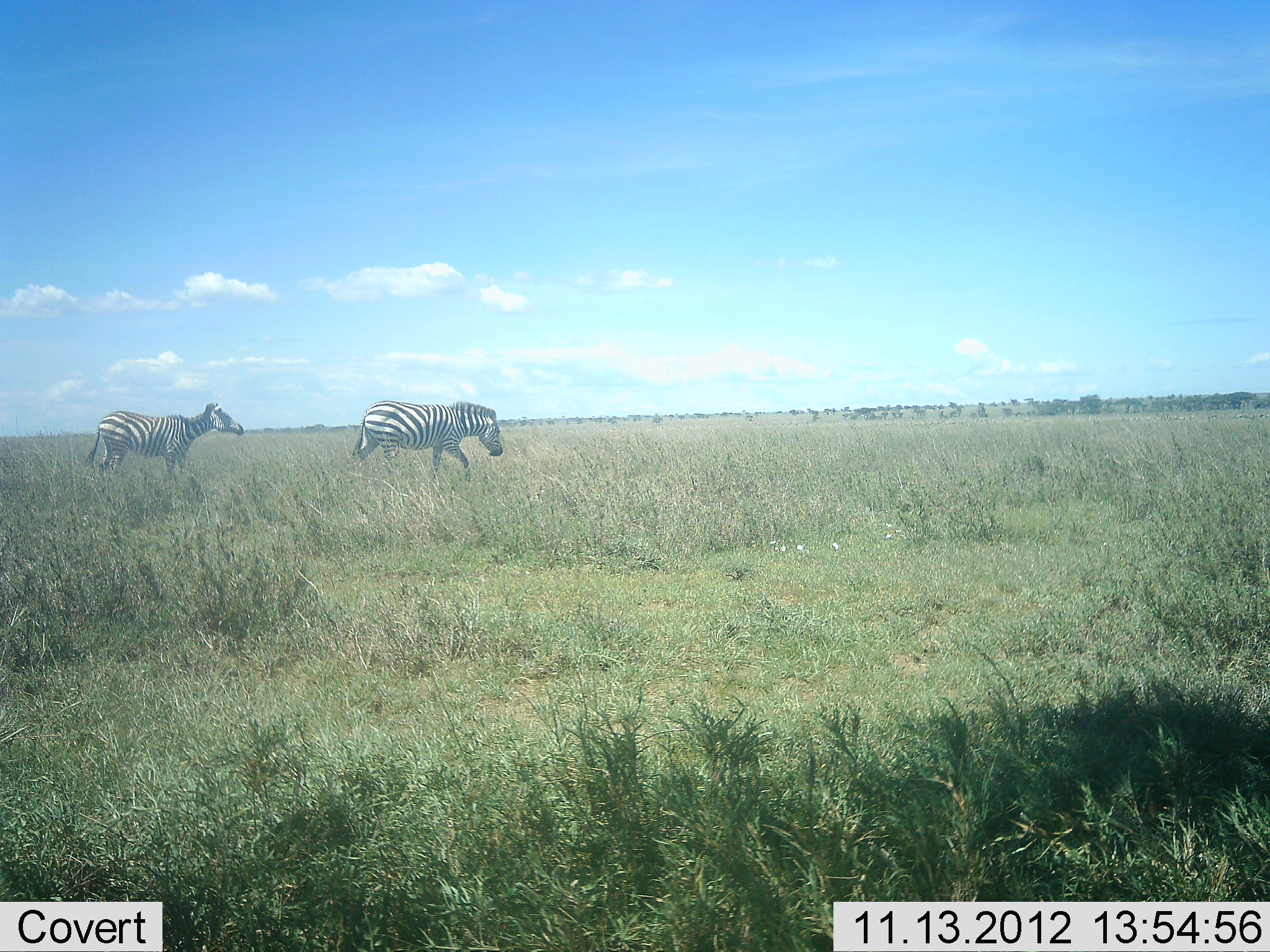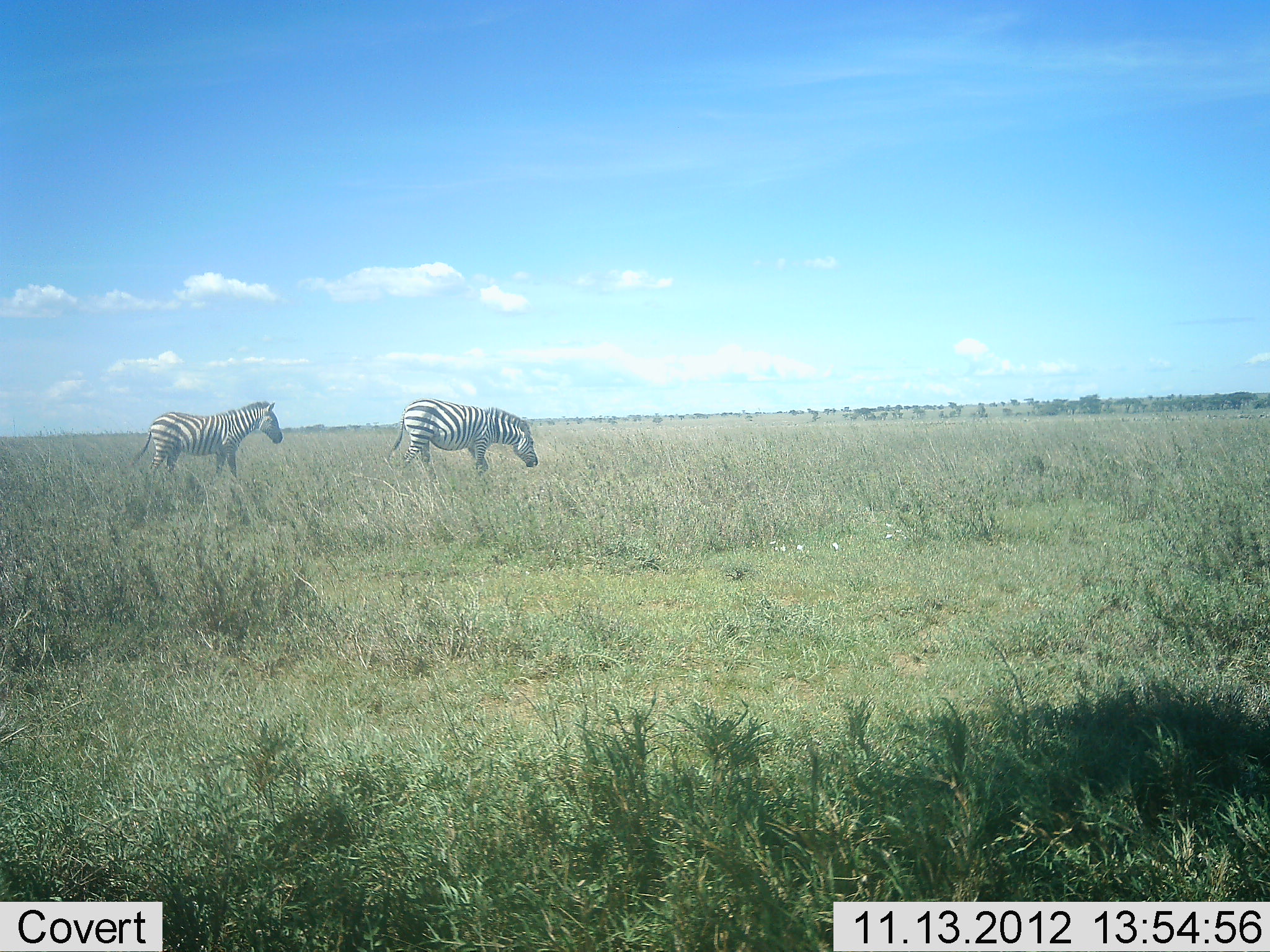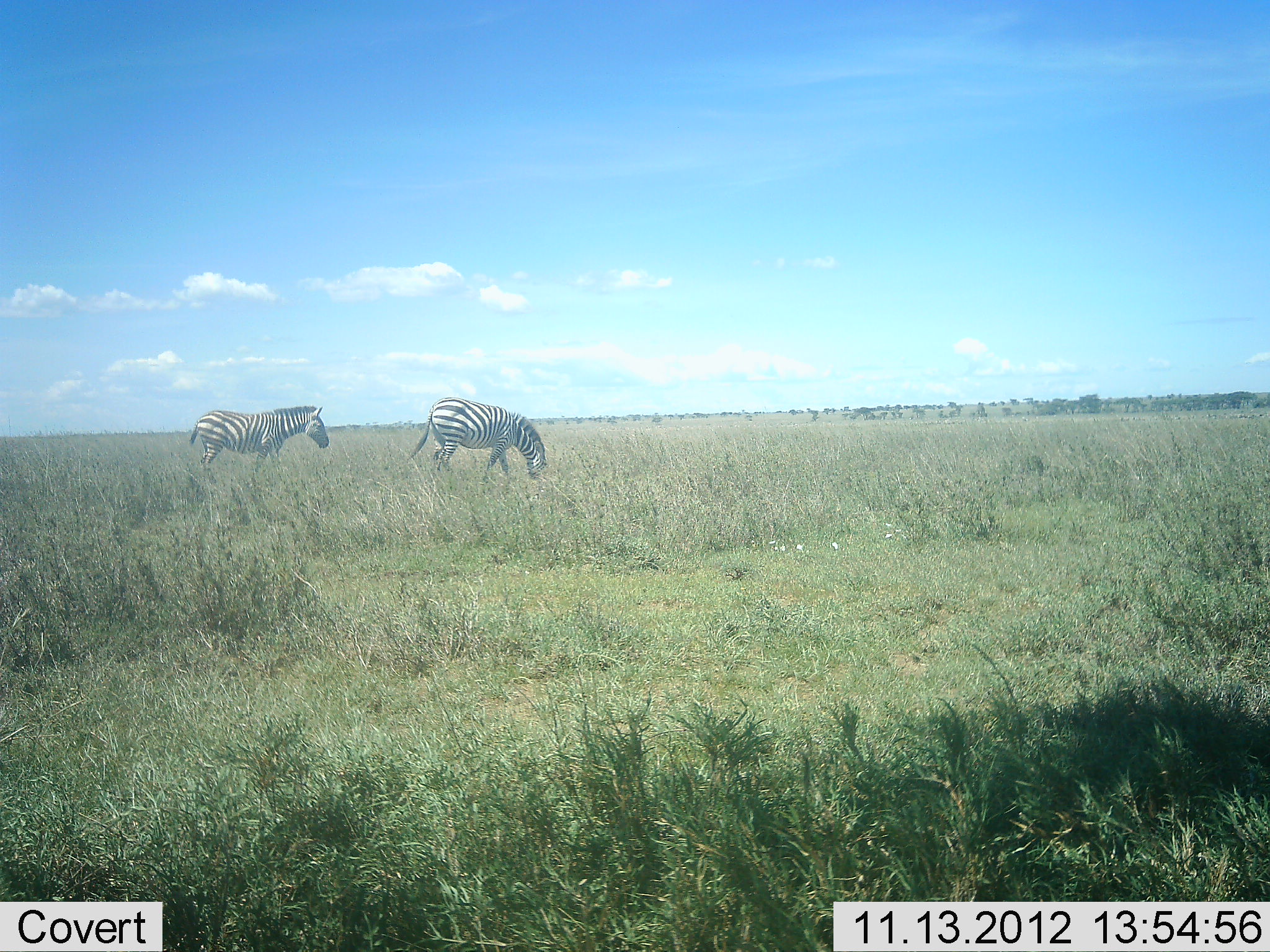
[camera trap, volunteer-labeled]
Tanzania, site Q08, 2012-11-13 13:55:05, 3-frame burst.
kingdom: Animalia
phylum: Chordata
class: Mammalia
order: Perissodactyla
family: Equidae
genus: Equus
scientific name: Equus quagga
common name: plains zebra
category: zebra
Zebra (plains zebra) (Equus quagga), count 2. Behavior (volunteer vote fractions): standing 20%, resting 0%, moving 70%, interacting 0%. Young present (vote fraction): 0%. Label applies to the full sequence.